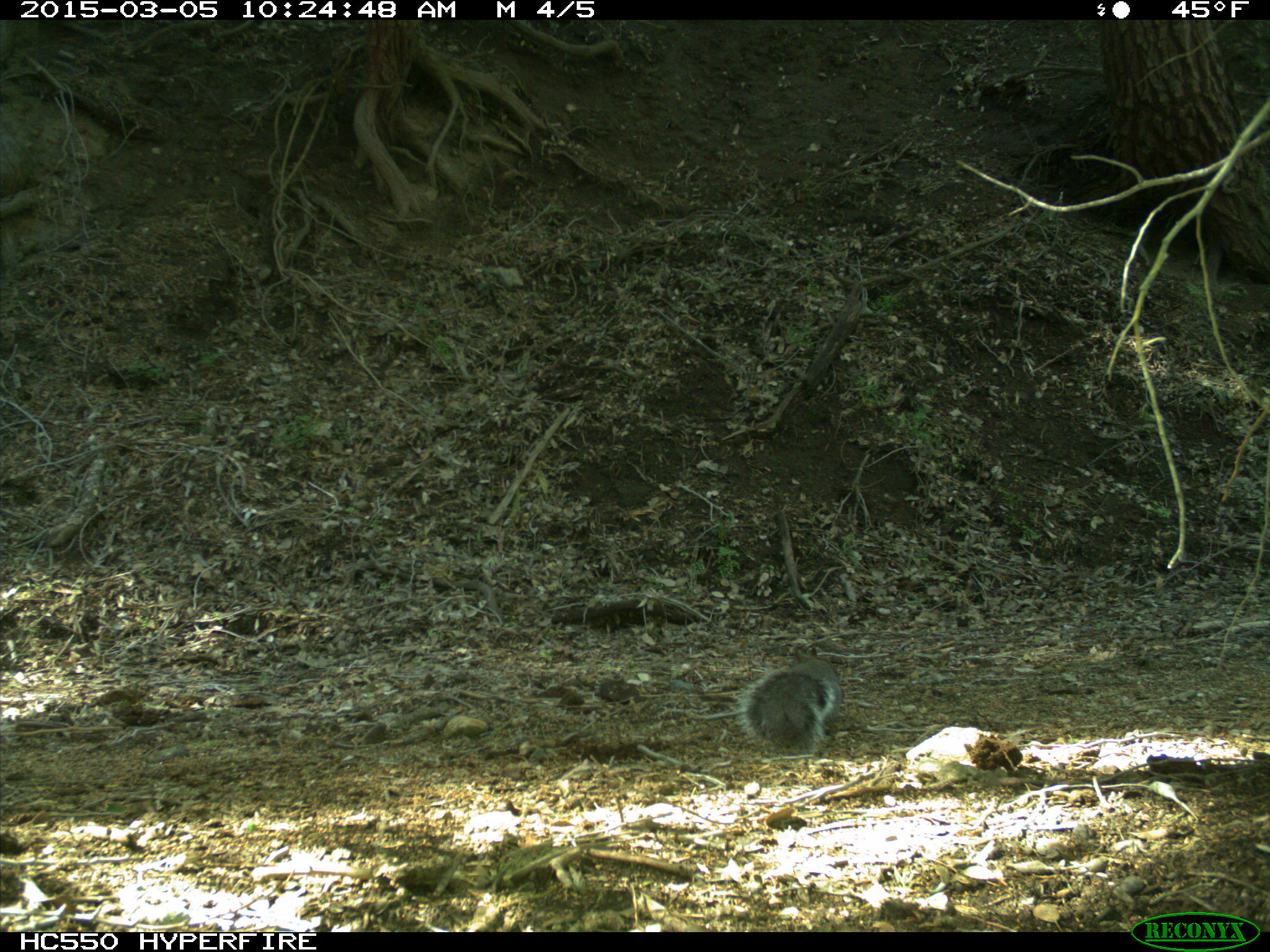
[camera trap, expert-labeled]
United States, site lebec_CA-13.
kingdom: Animalia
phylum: Chordata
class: Mammalia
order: Rodentia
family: Sciuridae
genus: Sciurus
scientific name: Sciurus carolinensis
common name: eastern gray squirrel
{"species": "Sciurus carolinensis (eastern gray squirrel)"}